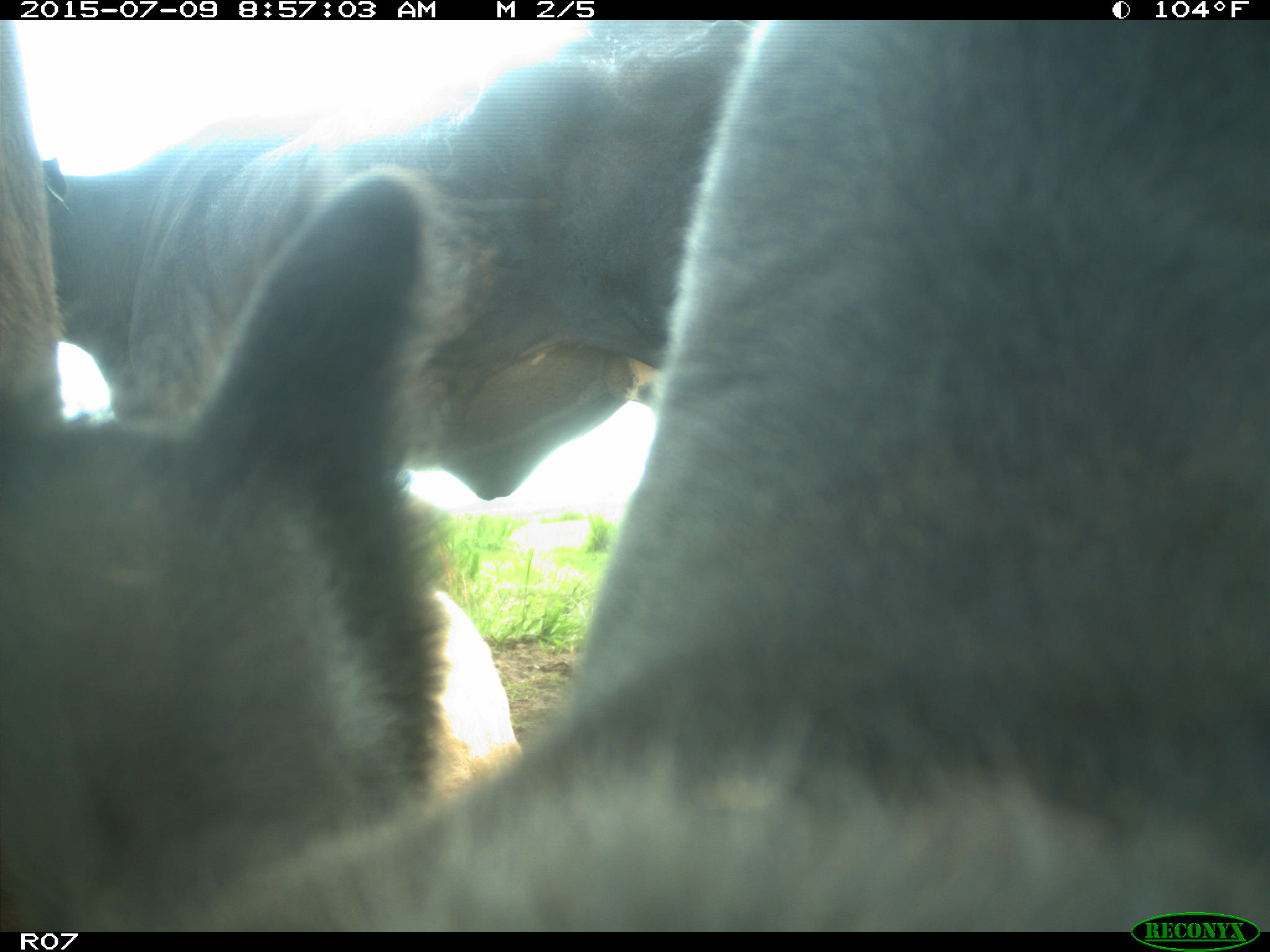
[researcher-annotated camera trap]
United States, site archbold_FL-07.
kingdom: Animalia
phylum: Chordata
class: Mammalia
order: Artiodactyla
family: Bovidae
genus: Bos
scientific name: Bos taurus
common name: domestic cow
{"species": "Bos taurus (domestic cow)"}